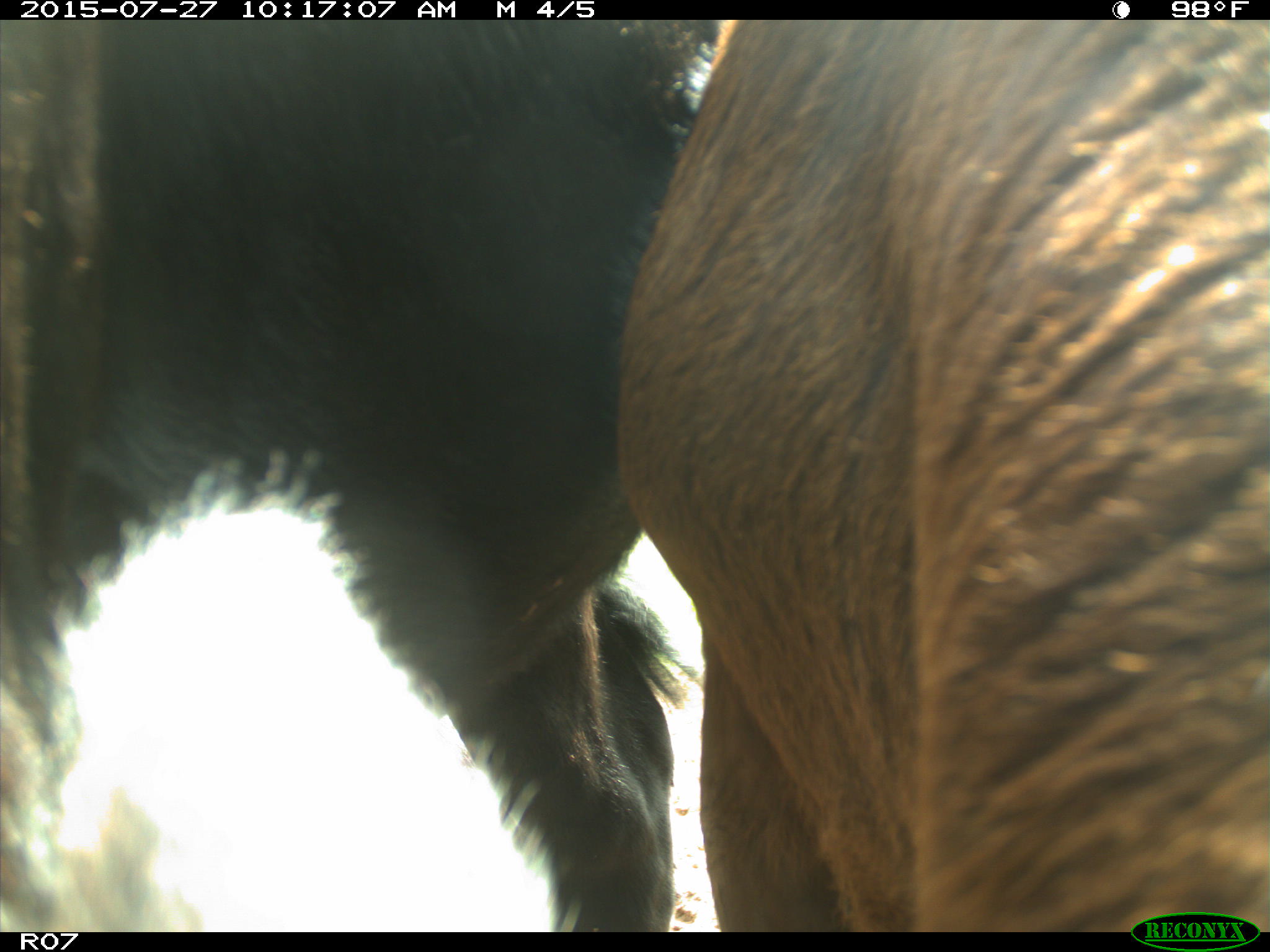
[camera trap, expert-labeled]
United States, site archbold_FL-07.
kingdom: Animalia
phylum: Chordata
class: Mammalia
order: Artiodactyla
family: Bovidae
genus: Bos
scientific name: Bos taurus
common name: domestic cow